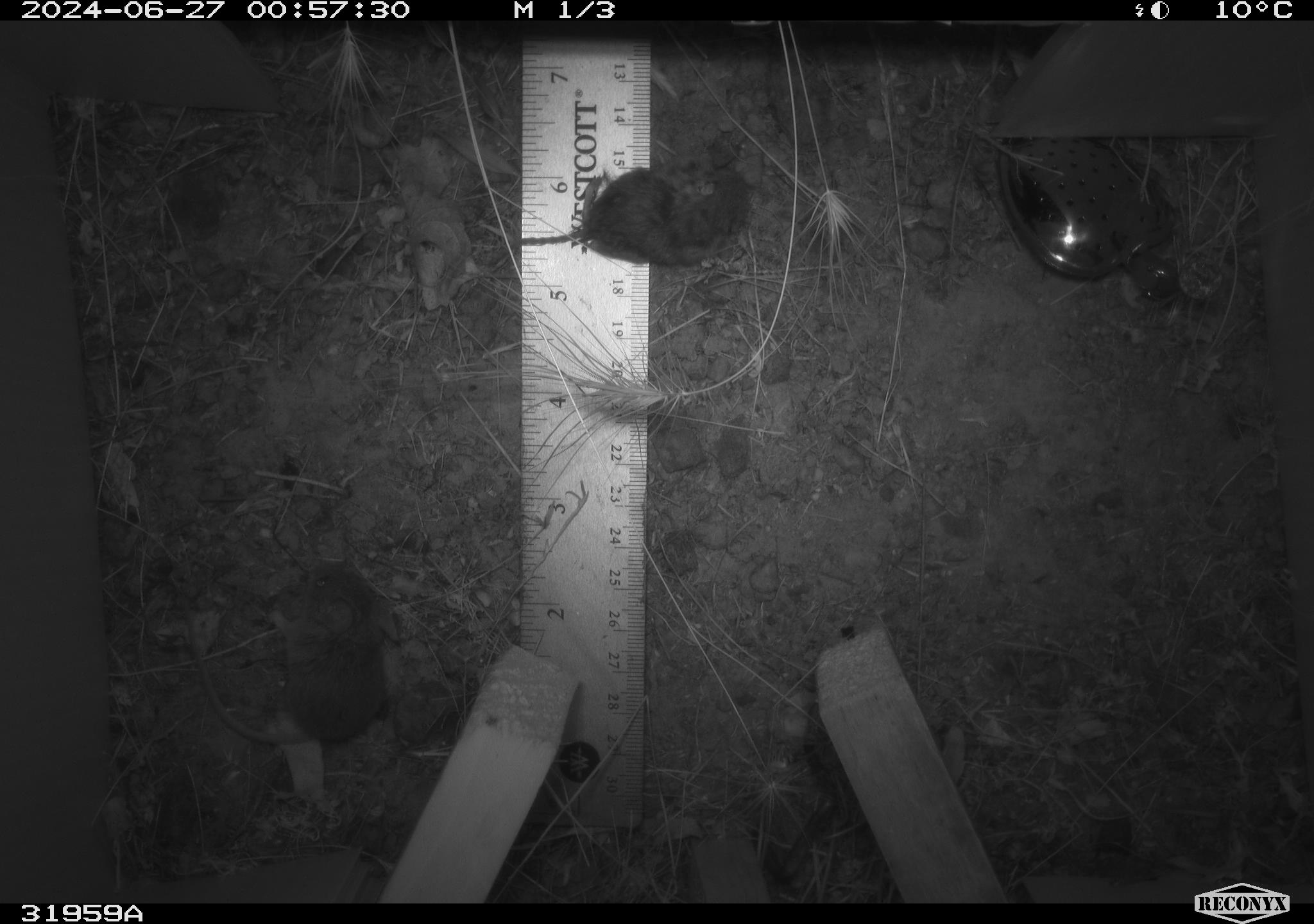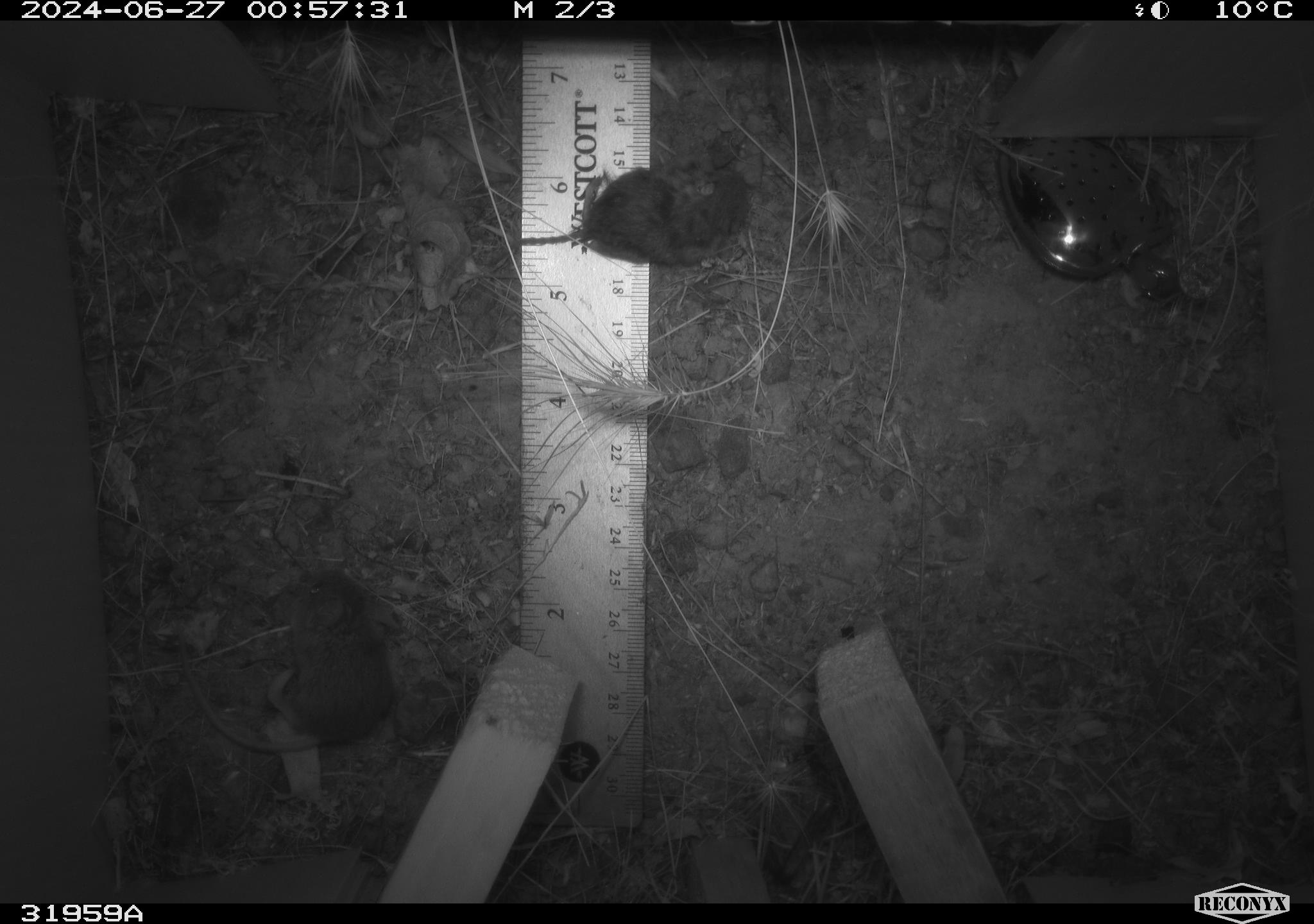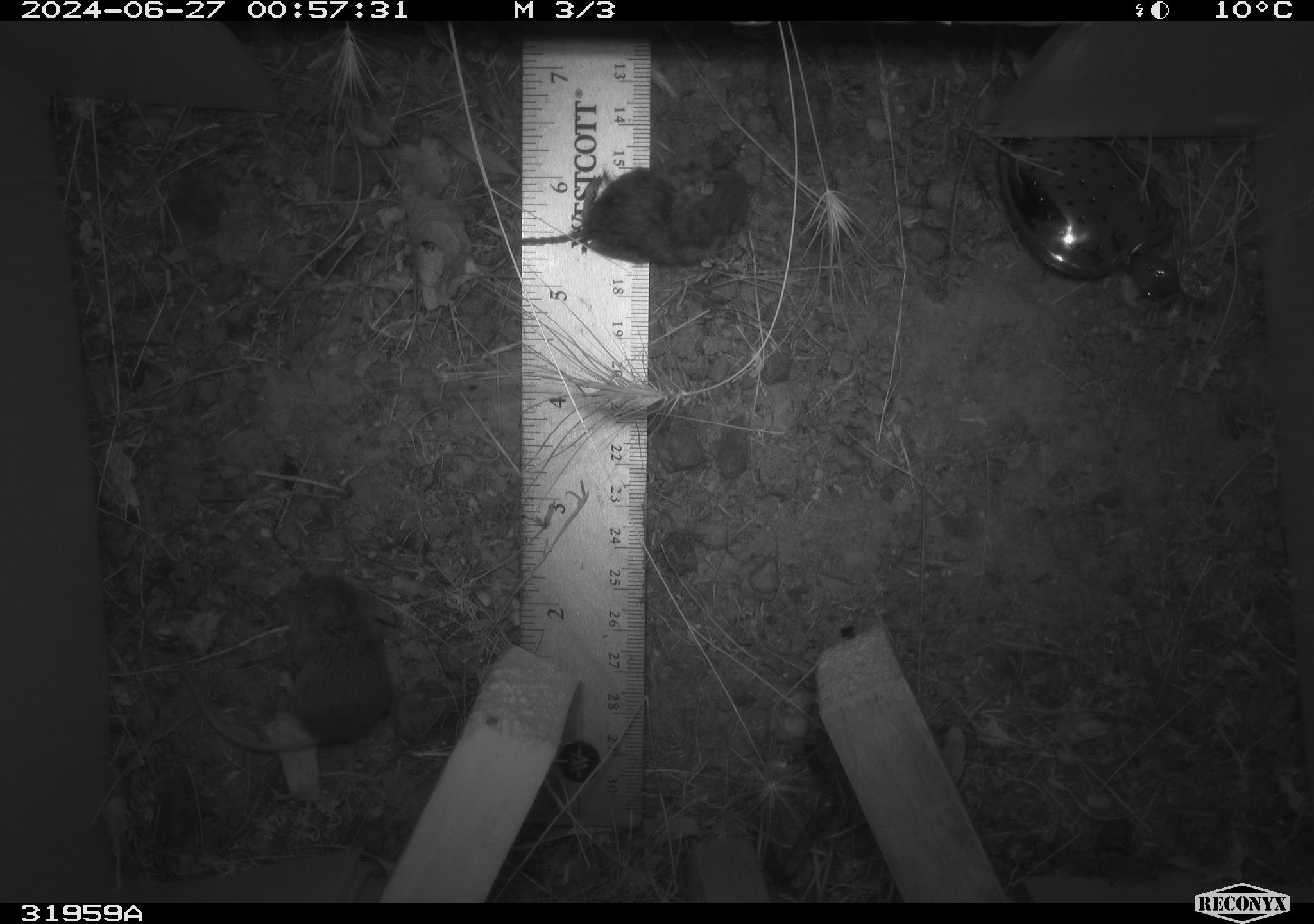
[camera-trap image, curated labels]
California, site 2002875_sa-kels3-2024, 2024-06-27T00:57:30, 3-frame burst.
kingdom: Animalia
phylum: Chordata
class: Mammalia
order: Rodentia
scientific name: Rodentia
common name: mouse species